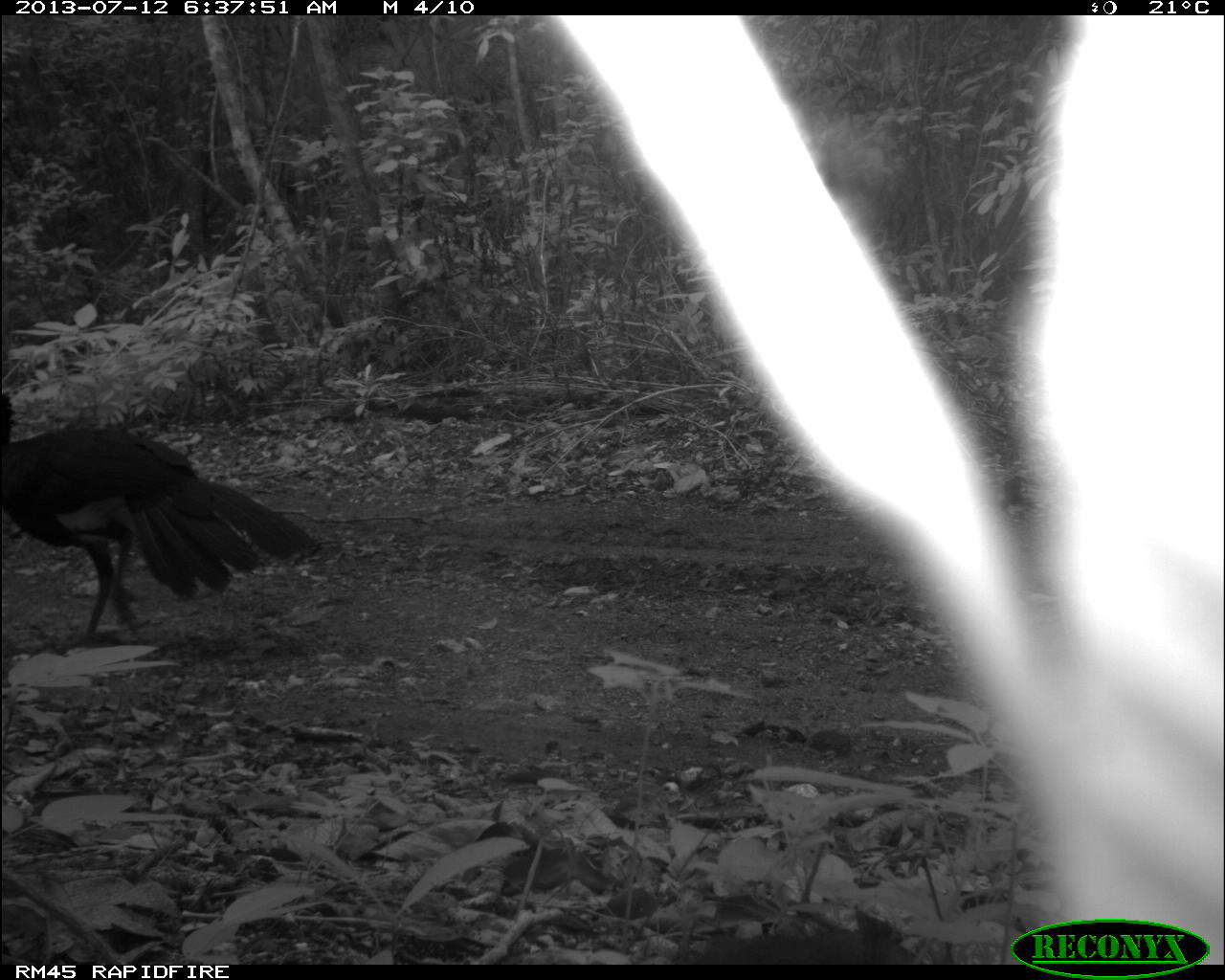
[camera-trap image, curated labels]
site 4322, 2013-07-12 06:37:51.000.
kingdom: Animalia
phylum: Chordata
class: Aves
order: Galliformes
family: Cracidae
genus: Crax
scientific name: Crax rubra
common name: great curassow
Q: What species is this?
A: Crax rubra (great curassow).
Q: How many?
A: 1.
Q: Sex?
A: Male.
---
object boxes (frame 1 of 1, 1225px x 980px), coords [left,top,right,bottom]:
crax rubra: [0,388,318,638]